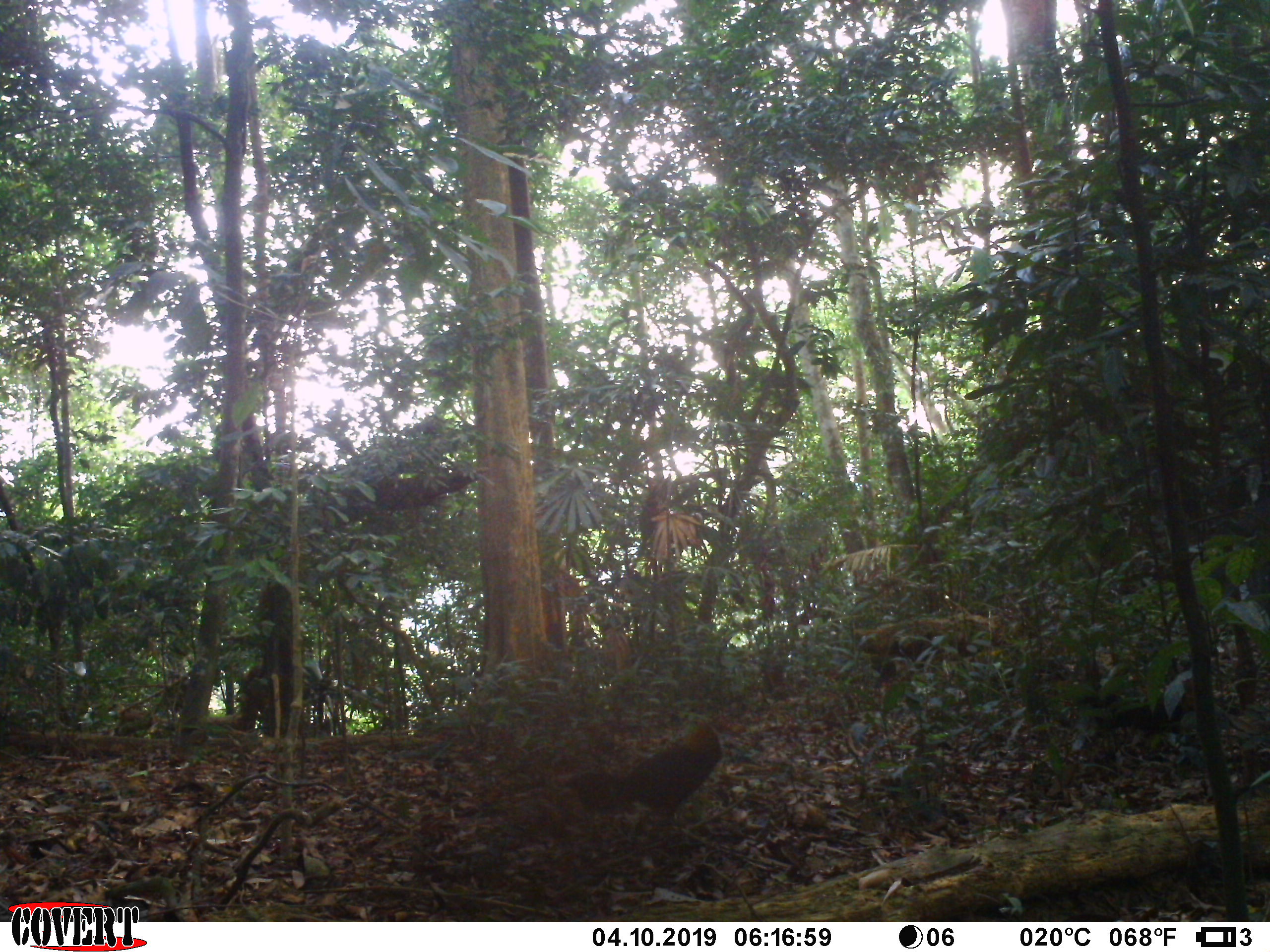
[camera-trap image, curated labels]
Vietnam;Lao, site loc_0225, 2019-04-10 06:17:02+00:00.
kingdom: Animalia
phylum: Chordata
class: Aves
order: Galliformes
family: Phasianidae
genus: Gallus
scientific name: Gallus gallus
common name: red junglefowl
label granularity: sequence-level